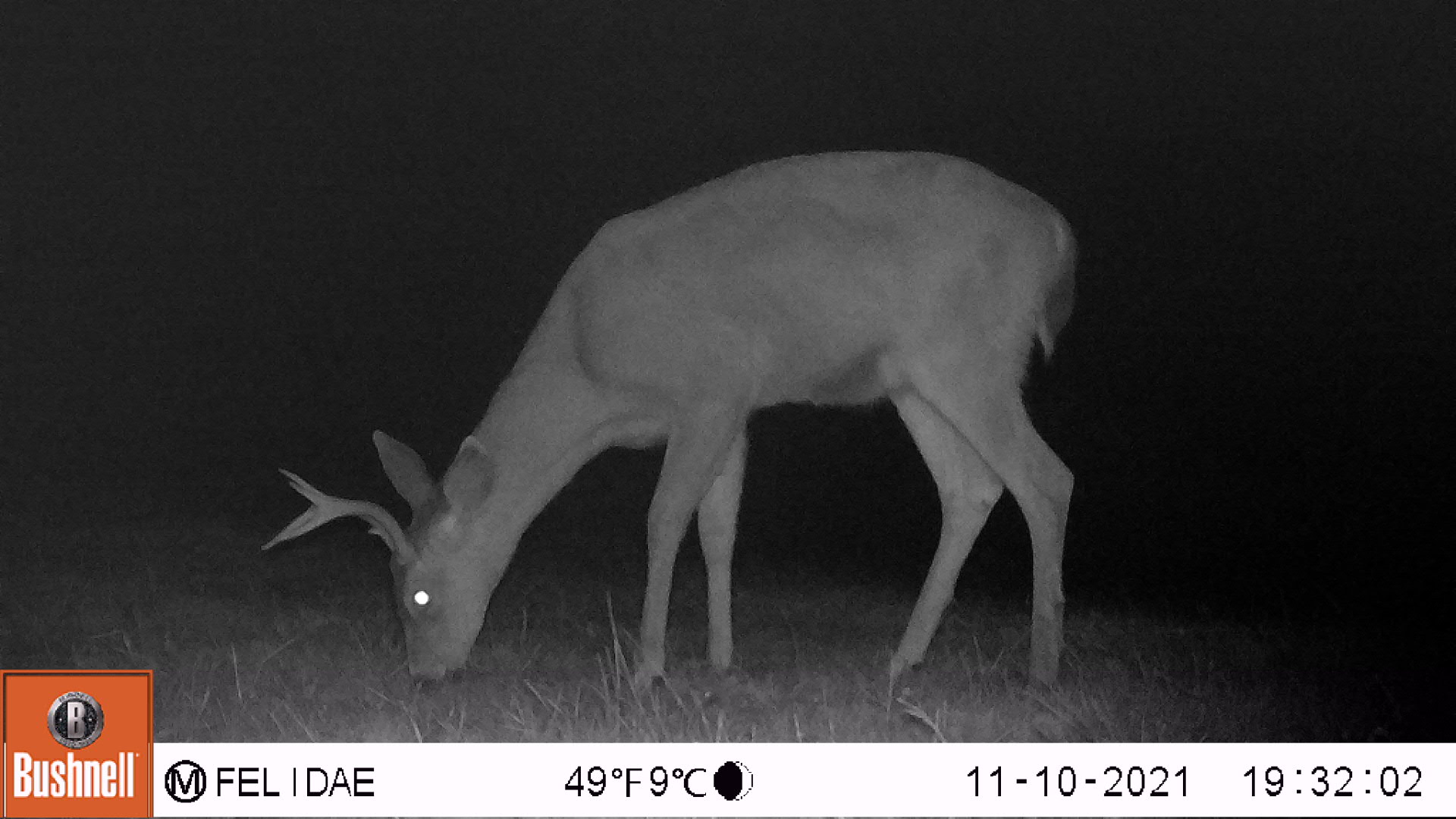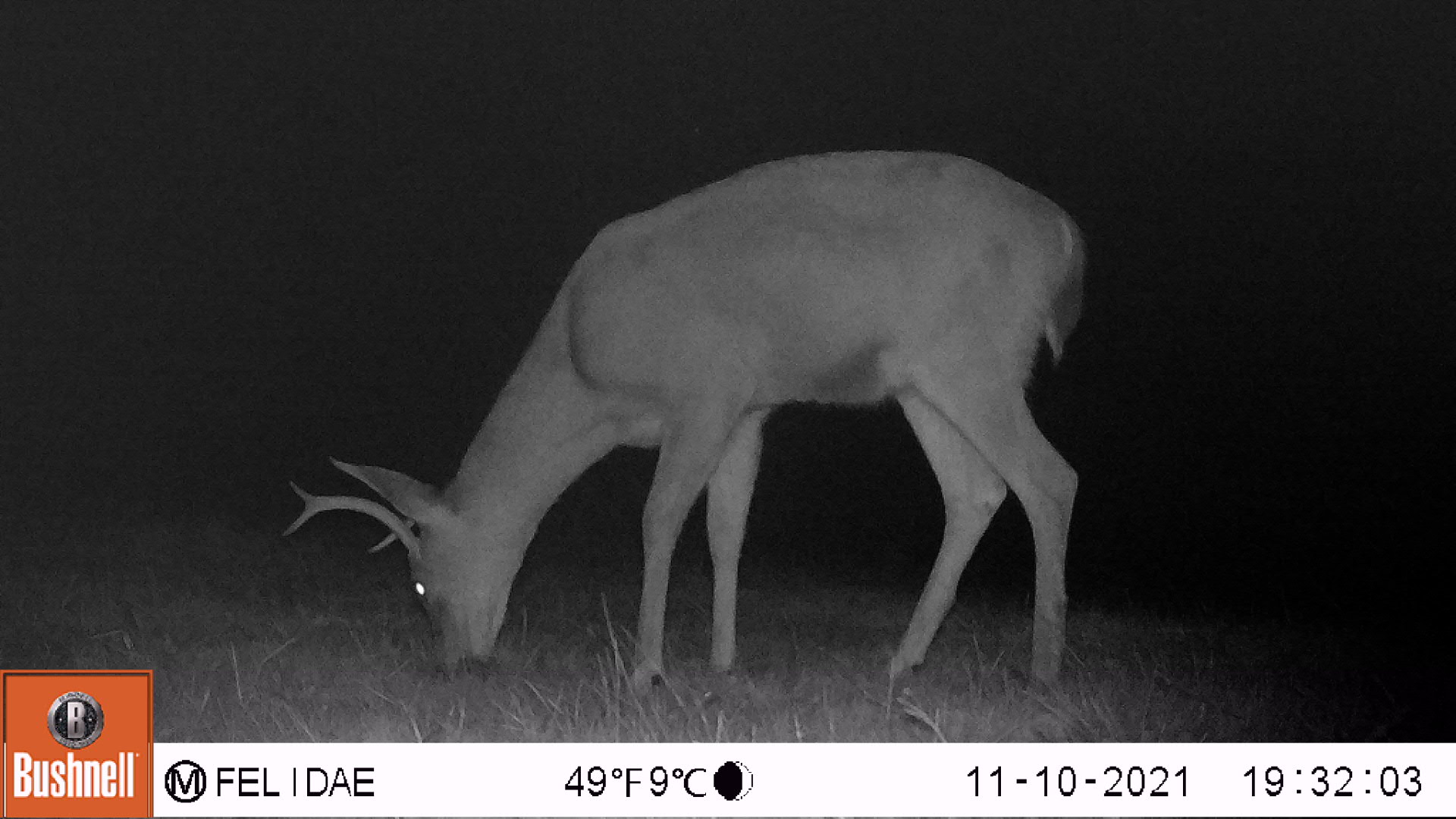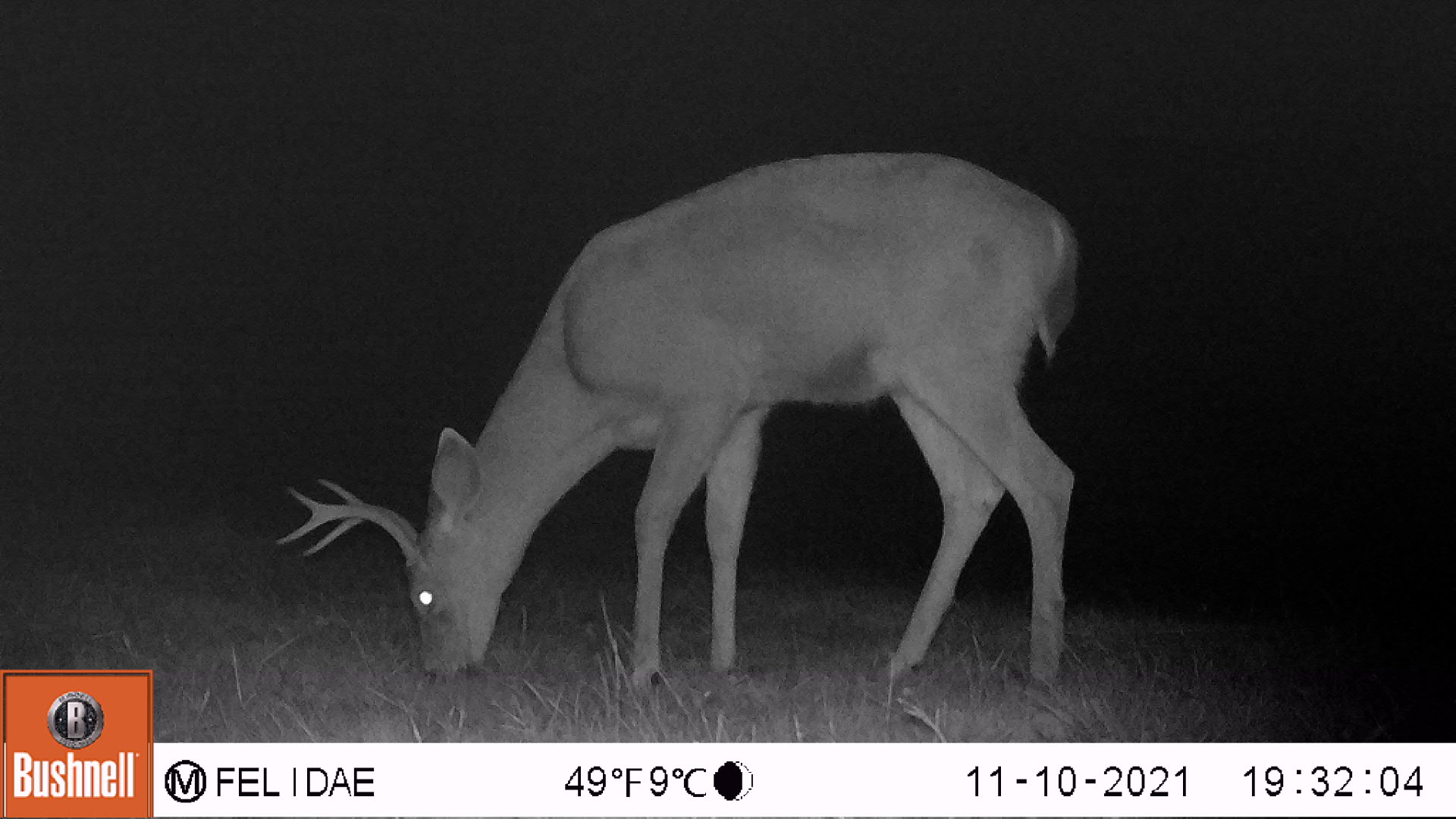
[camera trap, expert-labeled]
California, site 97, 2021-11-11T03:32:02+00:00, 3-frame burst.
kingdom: Animalia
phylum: Chordata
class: Mammalia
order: Artiodactyla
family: Cervidae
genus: Odocoileus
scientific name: Odocoileus hemionus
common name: mule deer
Mule deer (Odocoileus hemionus).